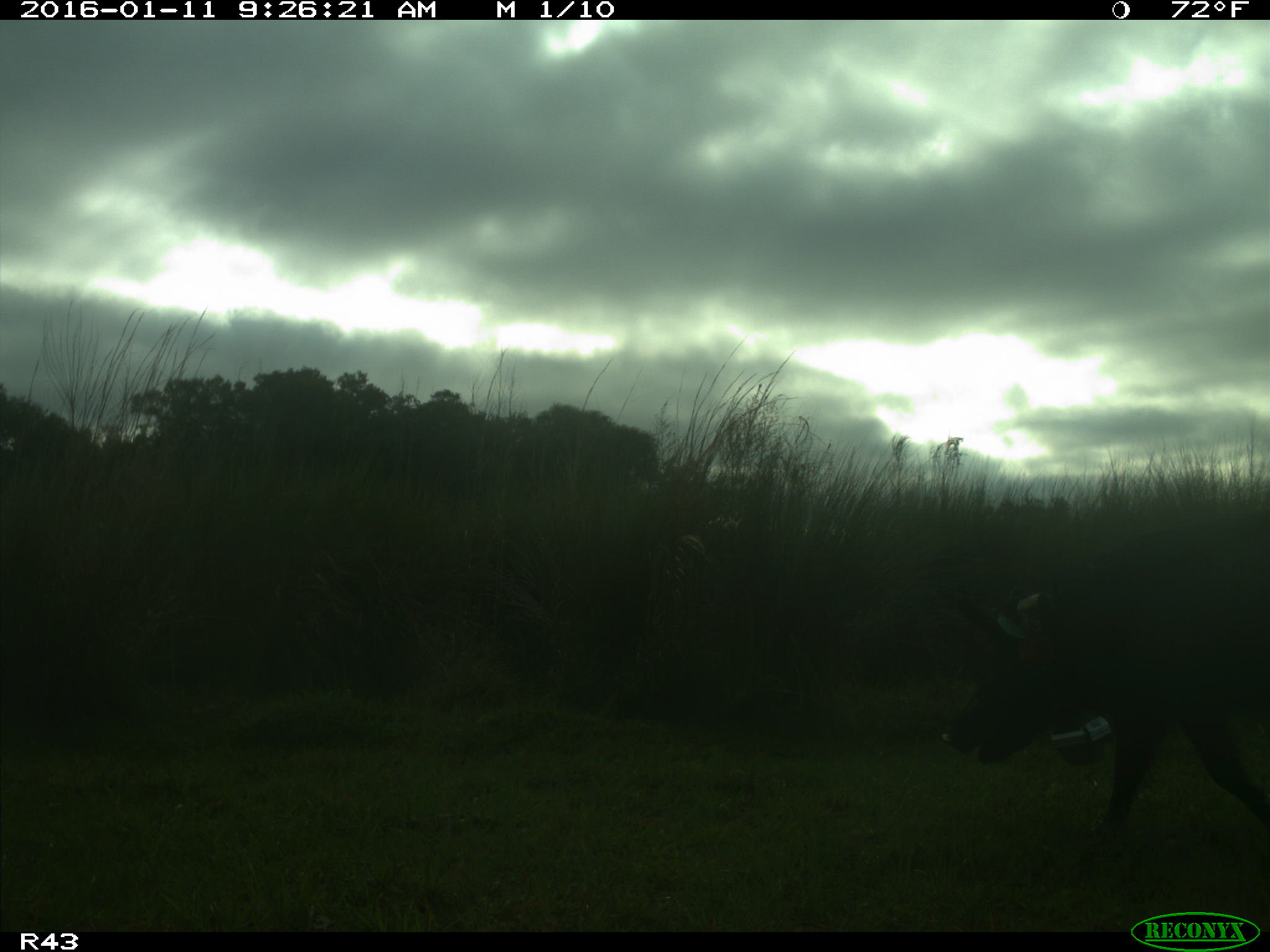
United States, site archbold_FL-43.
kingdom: Animalia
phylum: Chordata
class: Mammalia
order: Artiodactyla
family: Suidae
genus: Sus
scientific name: Sus scrofa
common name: wild boar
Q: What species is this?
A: Sus scrofa (wild boar).